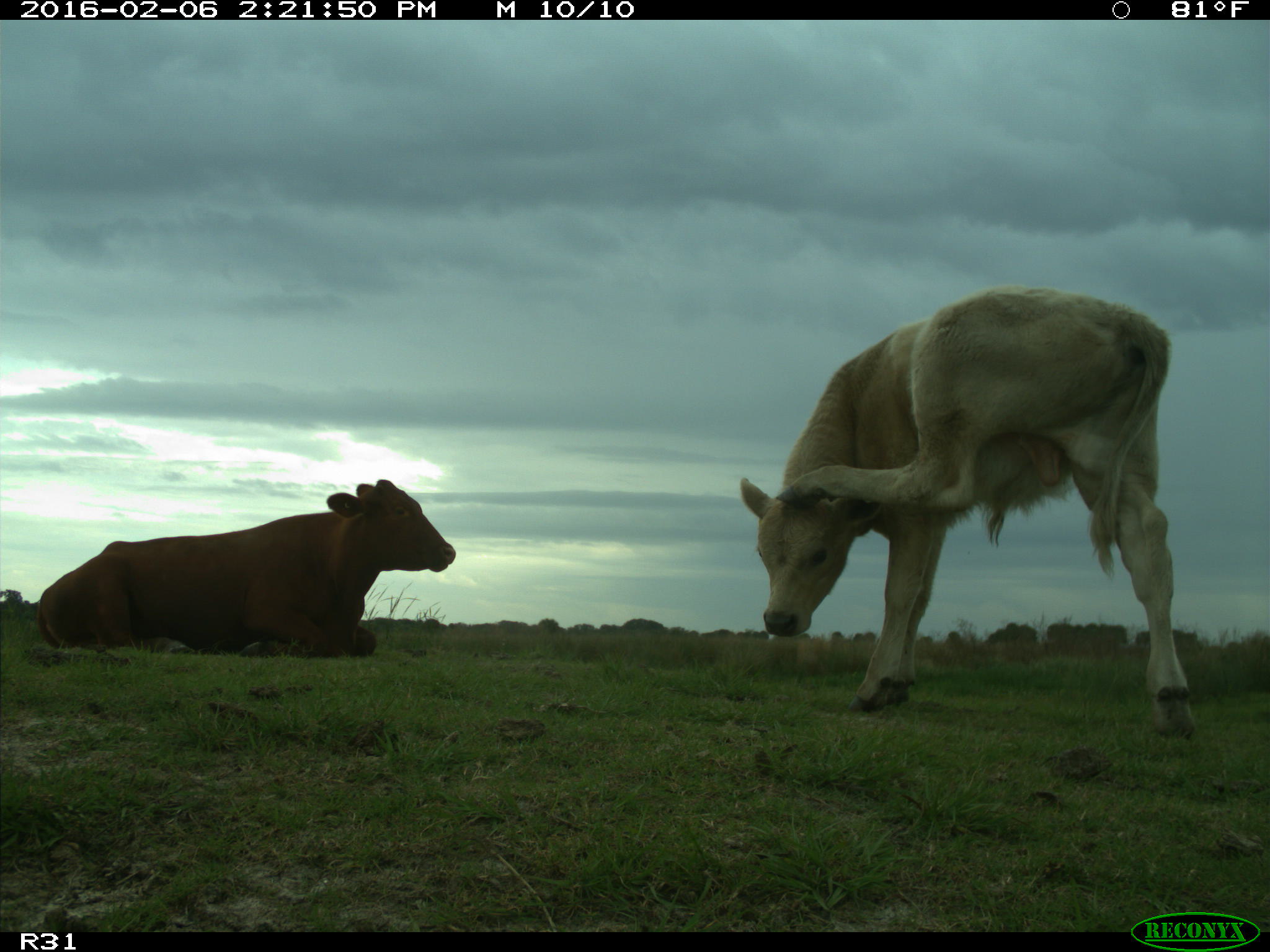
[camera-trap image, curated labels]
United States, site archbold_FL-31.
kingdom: Animalia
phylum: Chordata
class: Mammalia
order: Artiodactyla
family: Bovidae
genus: Bos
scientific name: Bos taurus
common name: domestic cow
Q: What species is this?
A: Bos taurus (domestic cow).